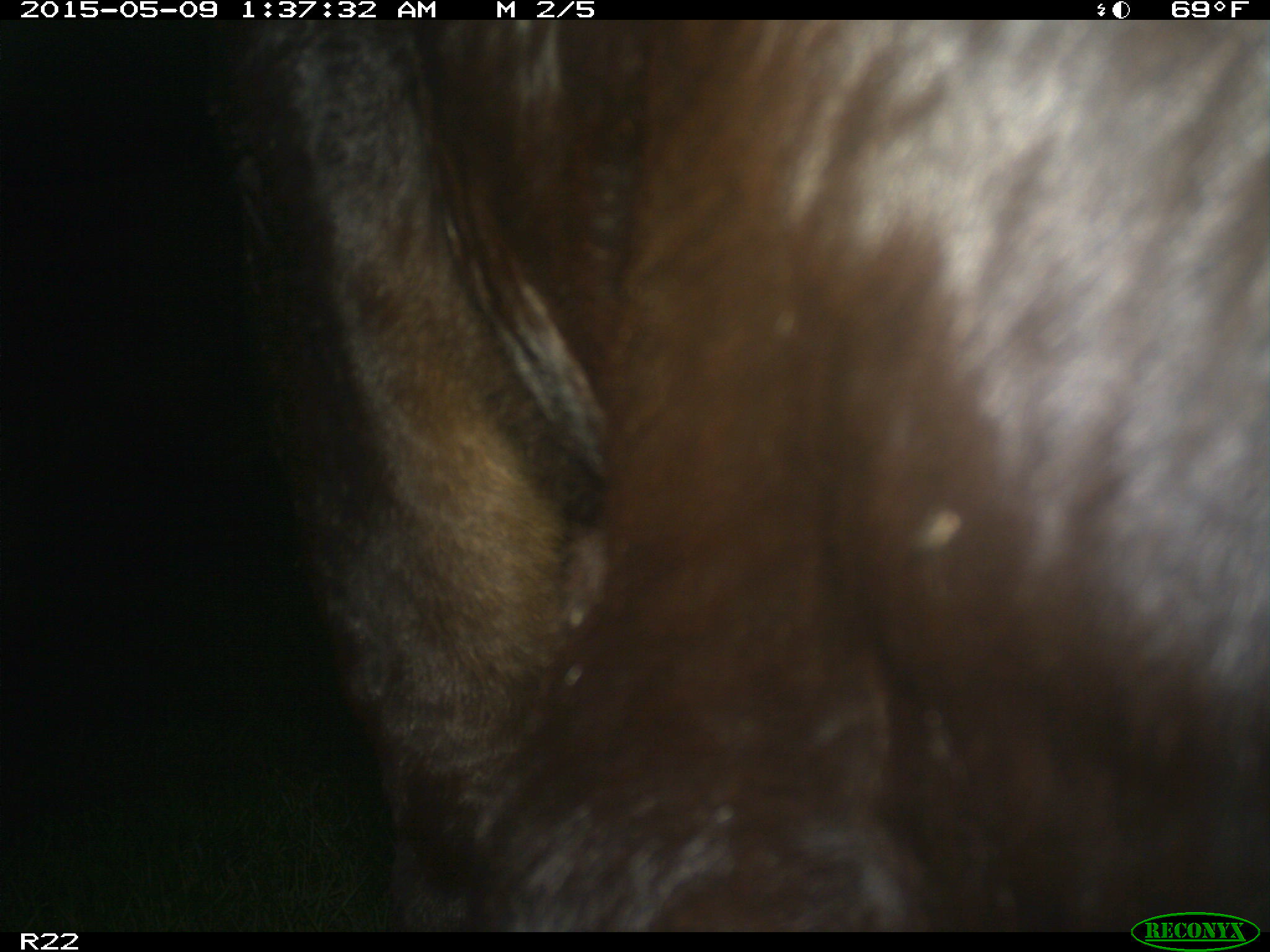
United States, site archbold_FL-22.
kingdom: Animalia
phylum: Chordata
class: Mammalia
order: Artiodactyla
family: Bovidae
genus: Bos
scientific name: Bos taurus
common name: domestic cow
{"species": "Bos taurus (domestic cow)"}